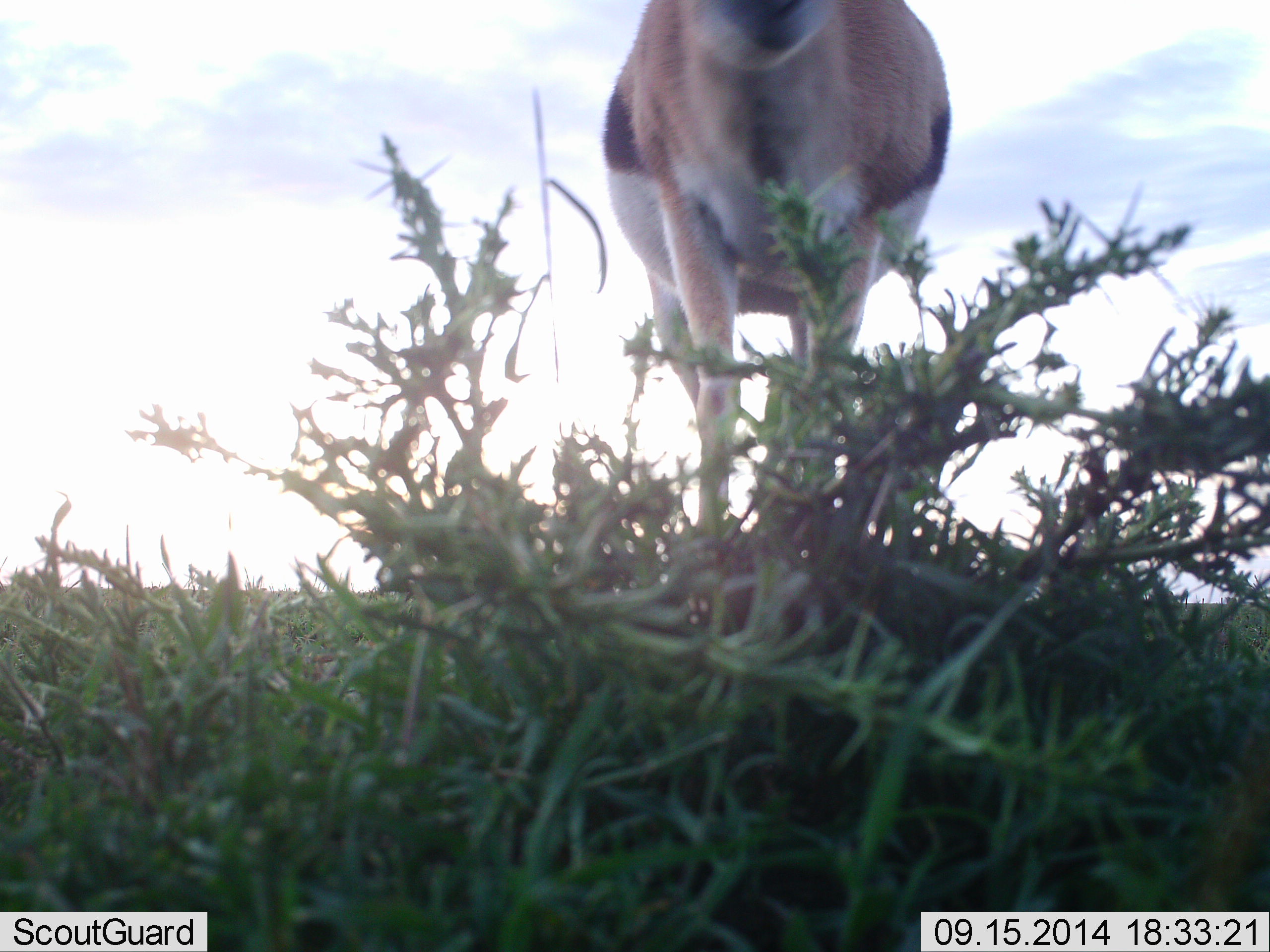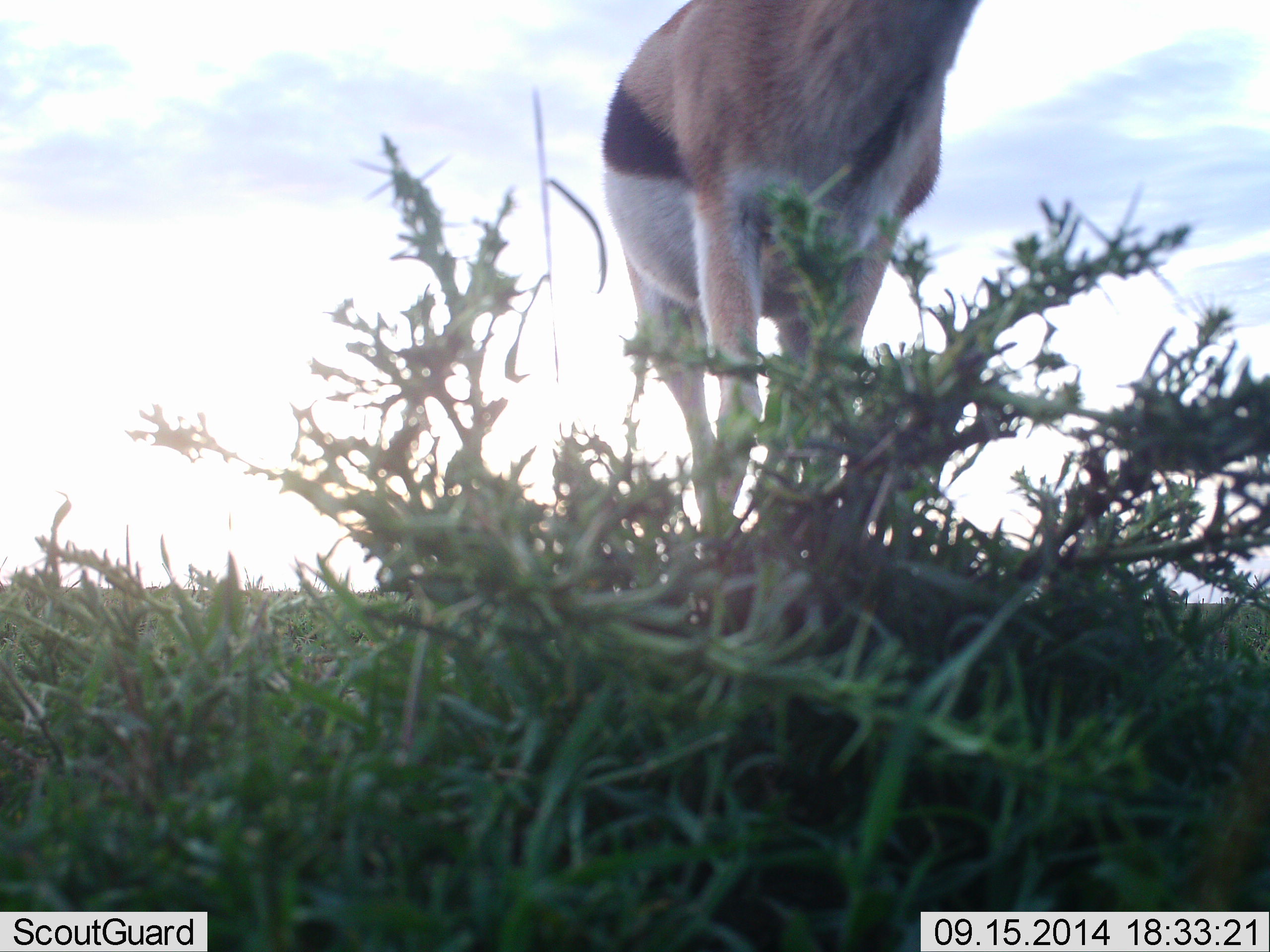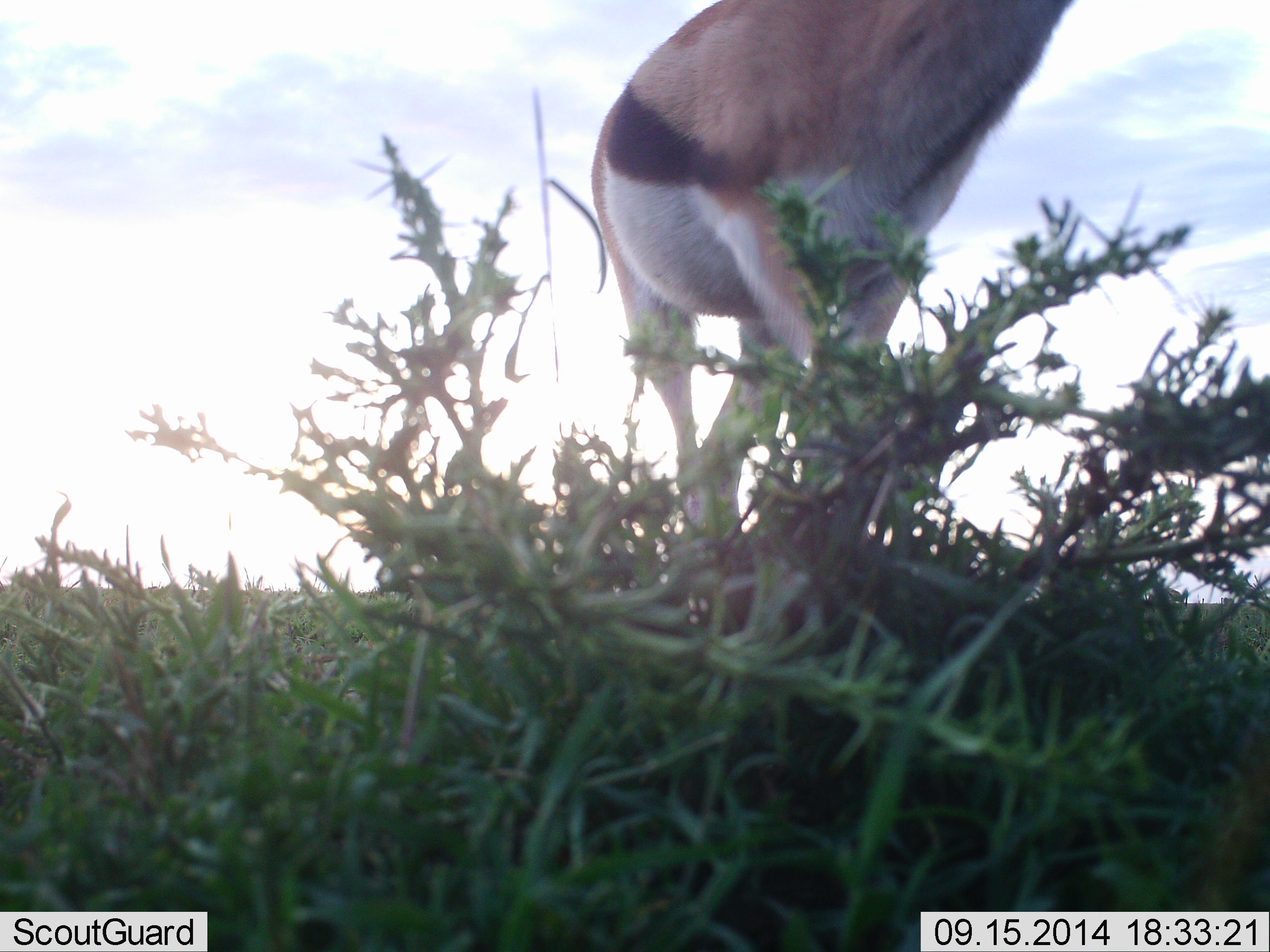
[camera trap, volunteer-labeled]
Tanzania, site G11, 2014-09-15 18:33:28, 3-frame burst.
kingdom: Animalia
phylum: Chordata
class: Mammalia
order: Artiodactyla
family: Bovidae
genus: Eudorcas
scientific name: Eudorcas thomsonii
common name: thomson's gazelle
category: gazellethomsons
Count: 1.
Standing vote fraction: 90%.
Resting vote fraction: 0%.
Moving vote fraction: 10%.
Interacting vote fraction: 0%.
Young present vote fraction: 0%.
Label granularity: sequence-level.